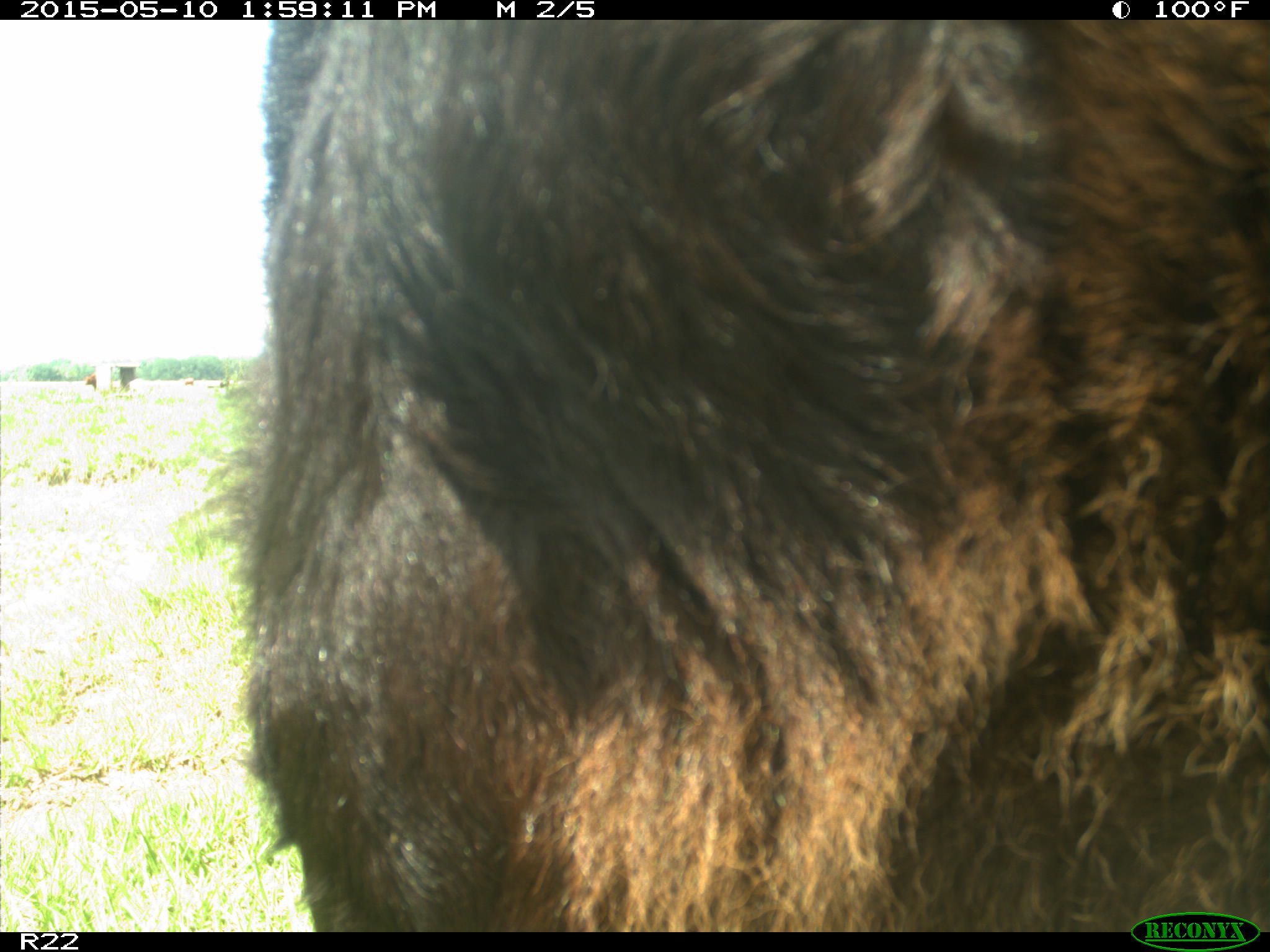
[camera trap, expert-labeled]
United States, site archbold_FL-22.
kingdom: Animalia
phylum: Chordata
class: Mammalia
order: Artiodactyla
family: Bovidae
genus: Bos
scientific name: Bos taurus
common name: domestic cow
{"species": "Bos taurus (domestic cow)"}